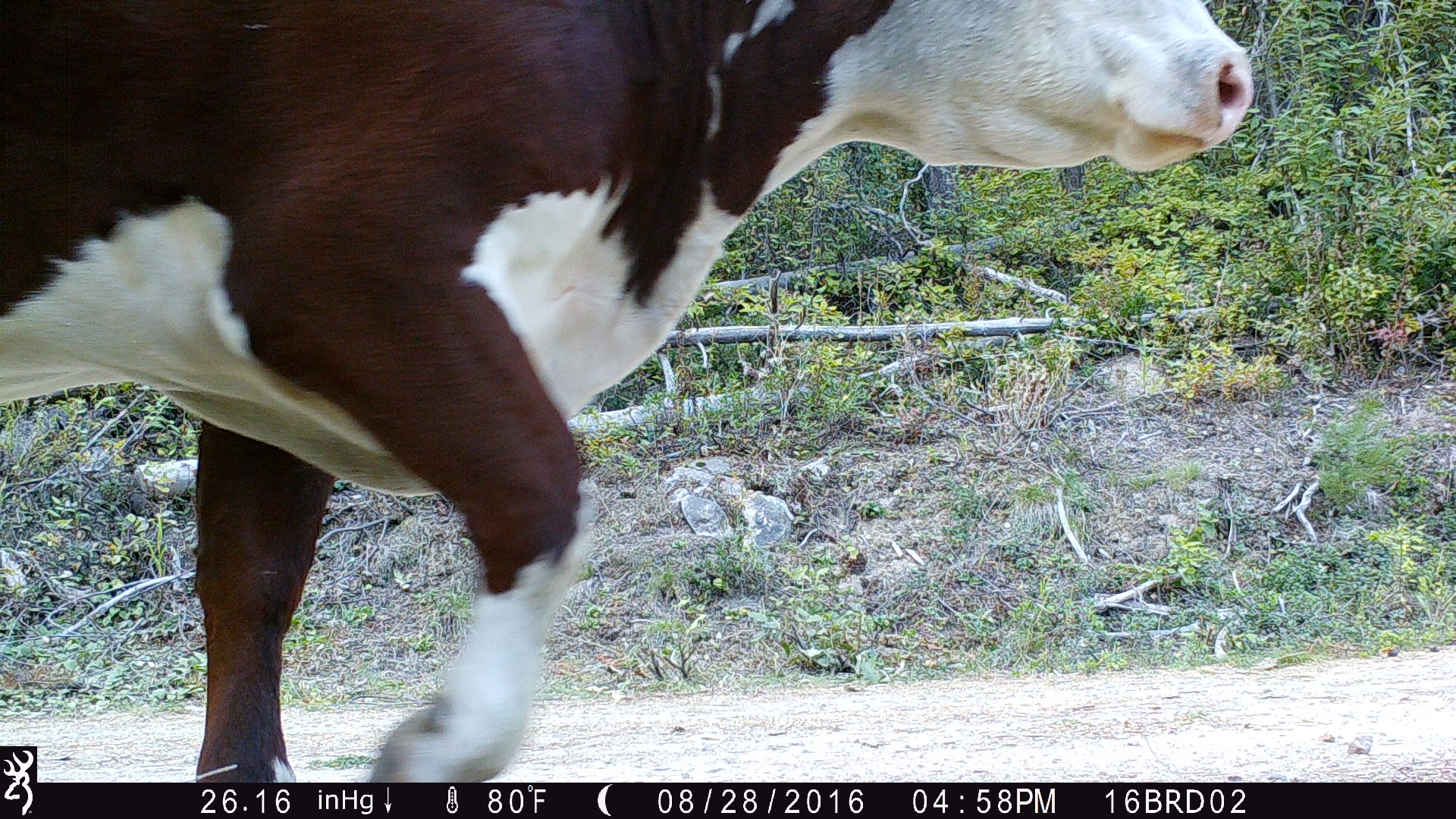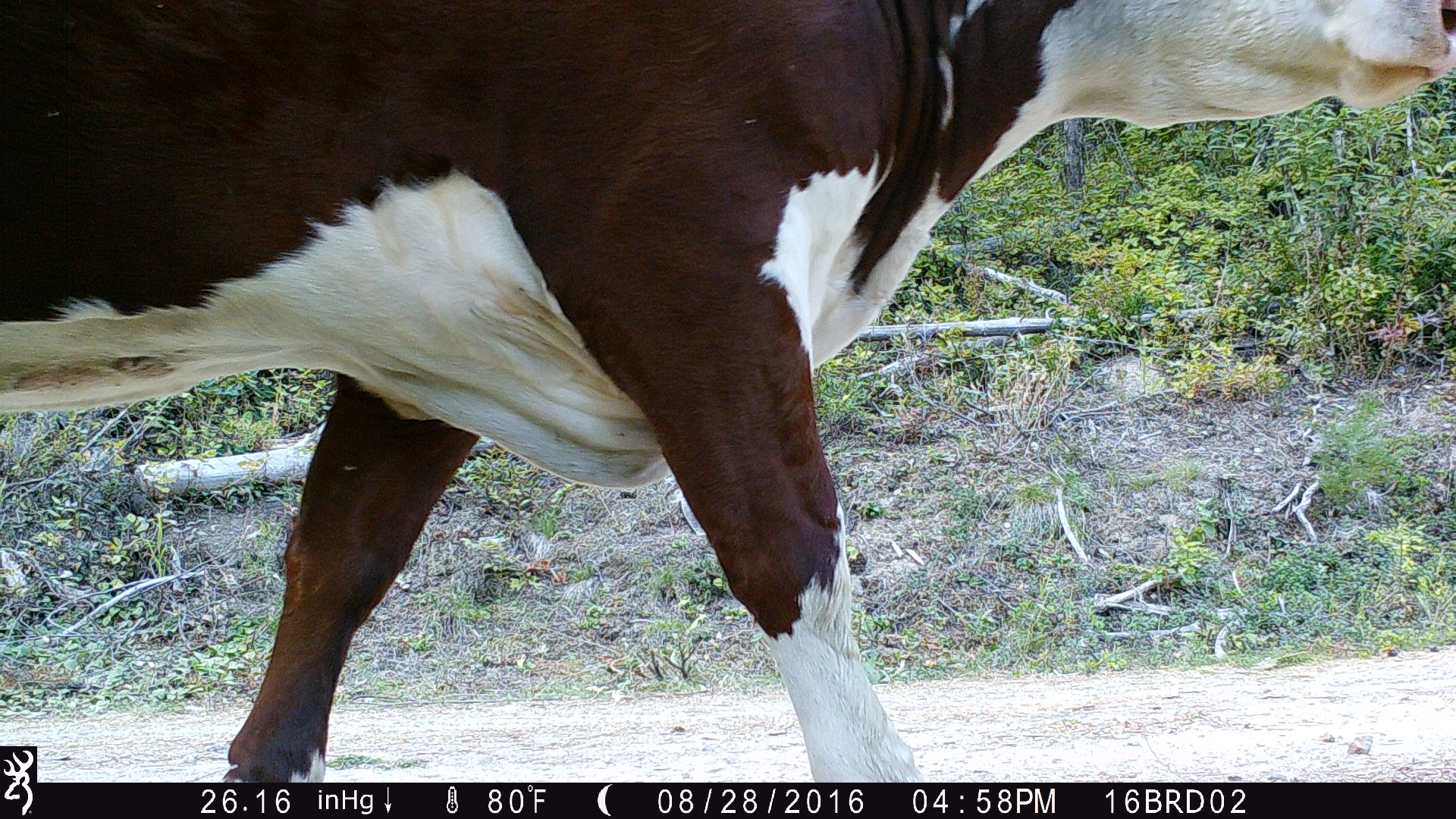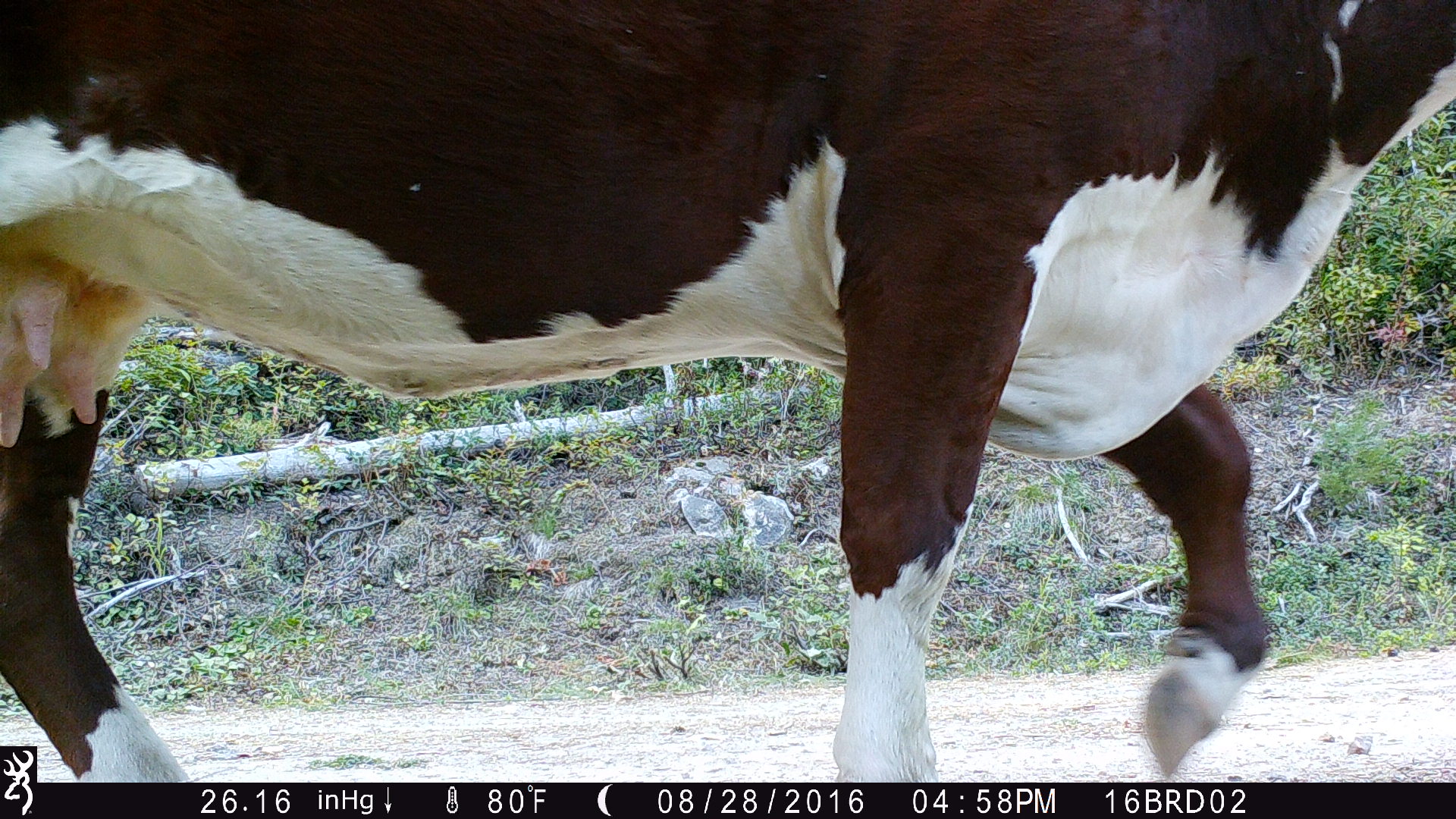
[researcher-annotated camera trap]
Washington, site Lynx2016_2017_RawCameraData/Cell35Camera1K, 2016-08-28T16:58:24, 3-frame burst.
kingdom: Animalia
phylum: Chordata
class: Mammalia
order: Artiodactyla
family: Bovidae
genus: Bos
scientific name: Bos taurus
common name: domestic cattle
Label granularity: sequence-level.